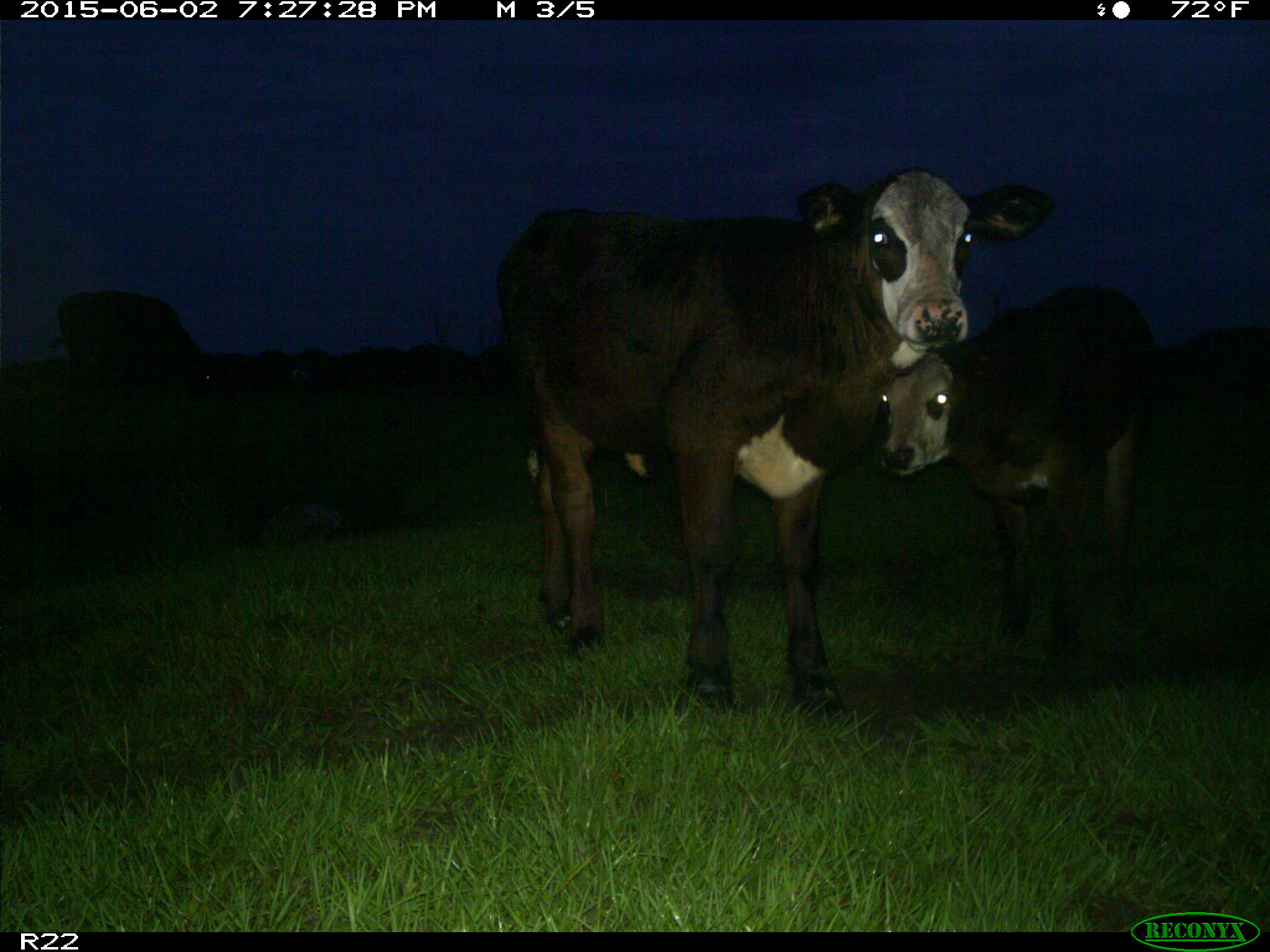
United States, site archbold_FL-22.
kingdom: Animalia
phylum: Chordata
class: Mammalia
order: Artiodactyla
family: Bovidae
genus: Bos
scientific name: Bos taurus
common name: domestic cow